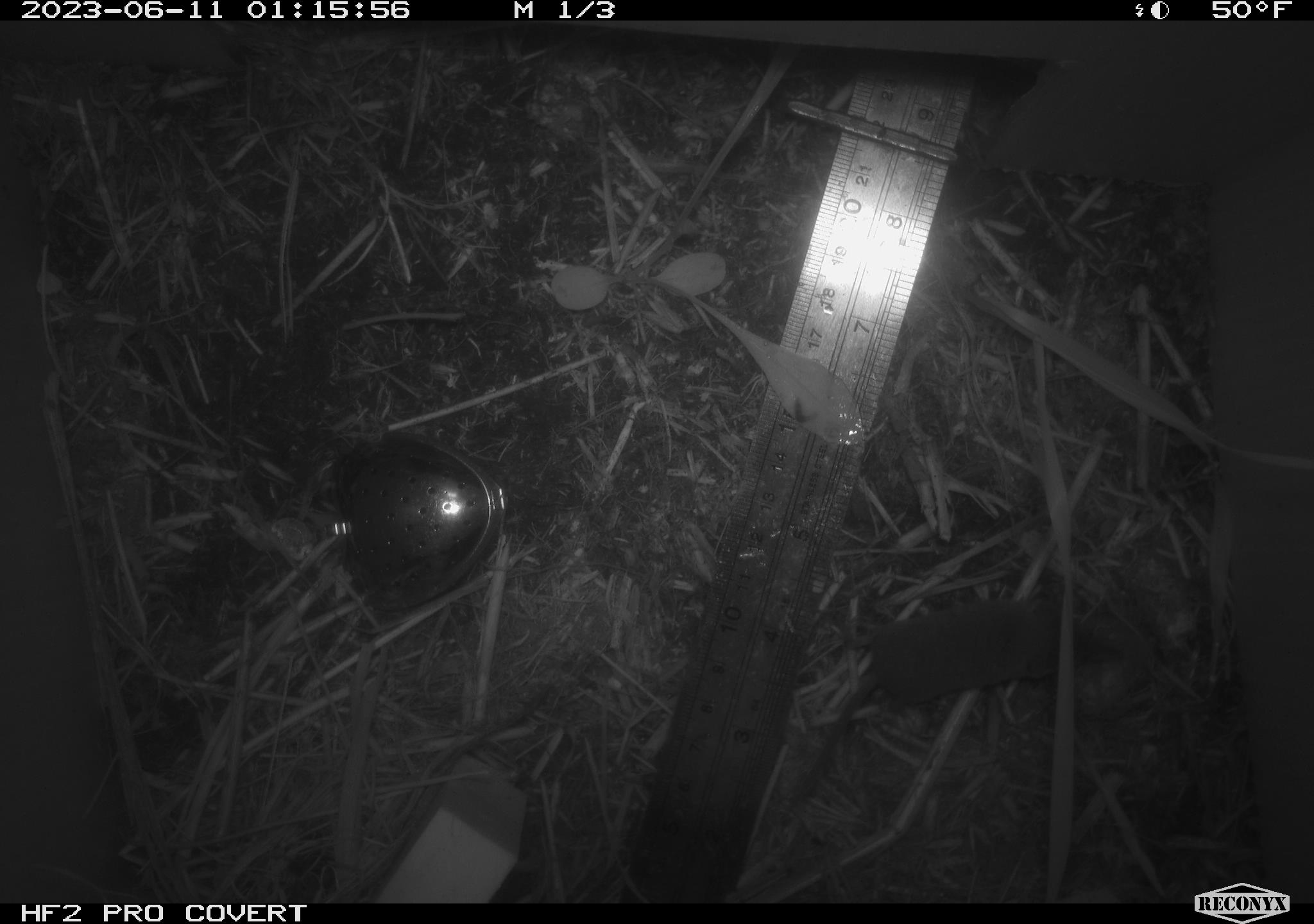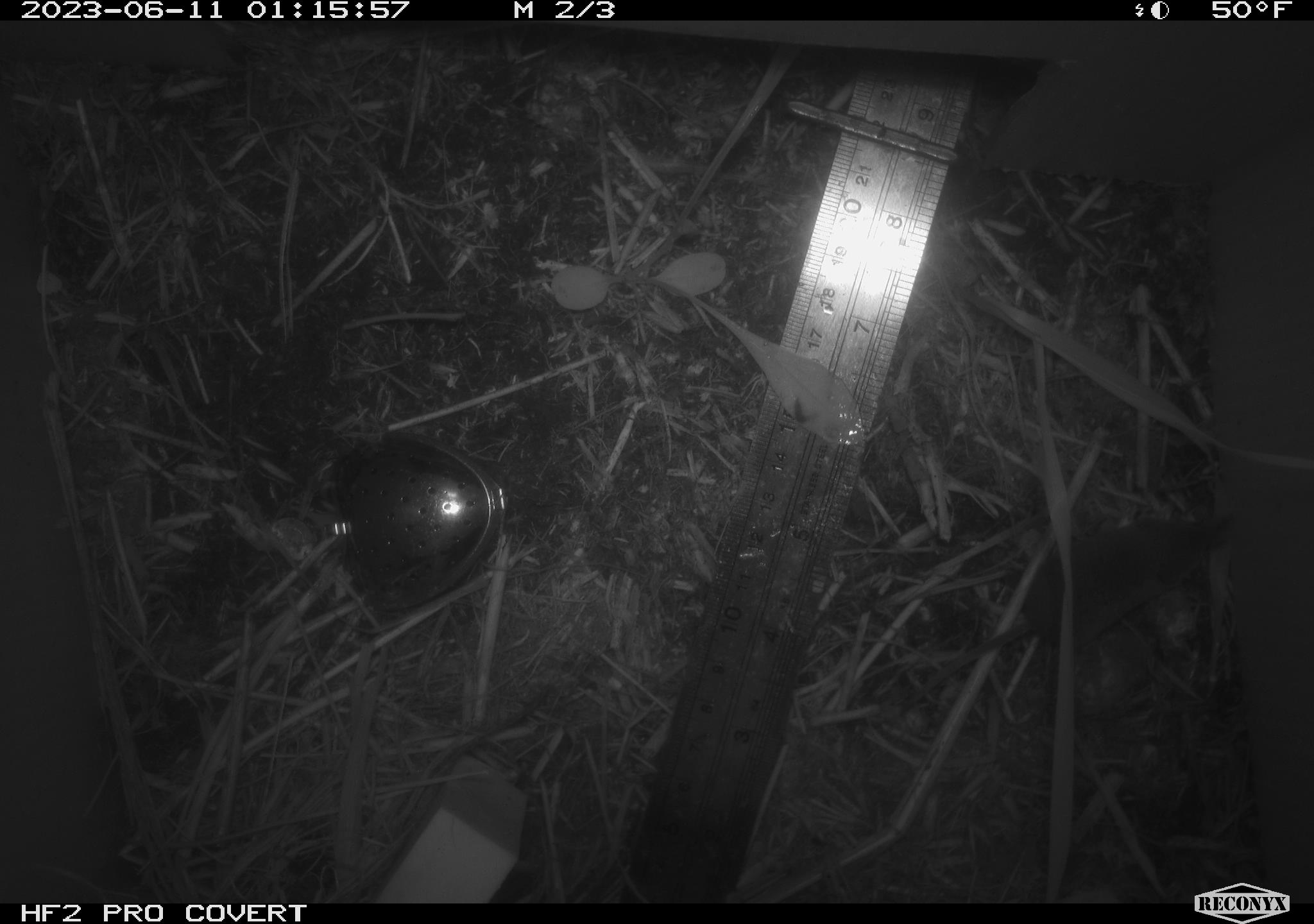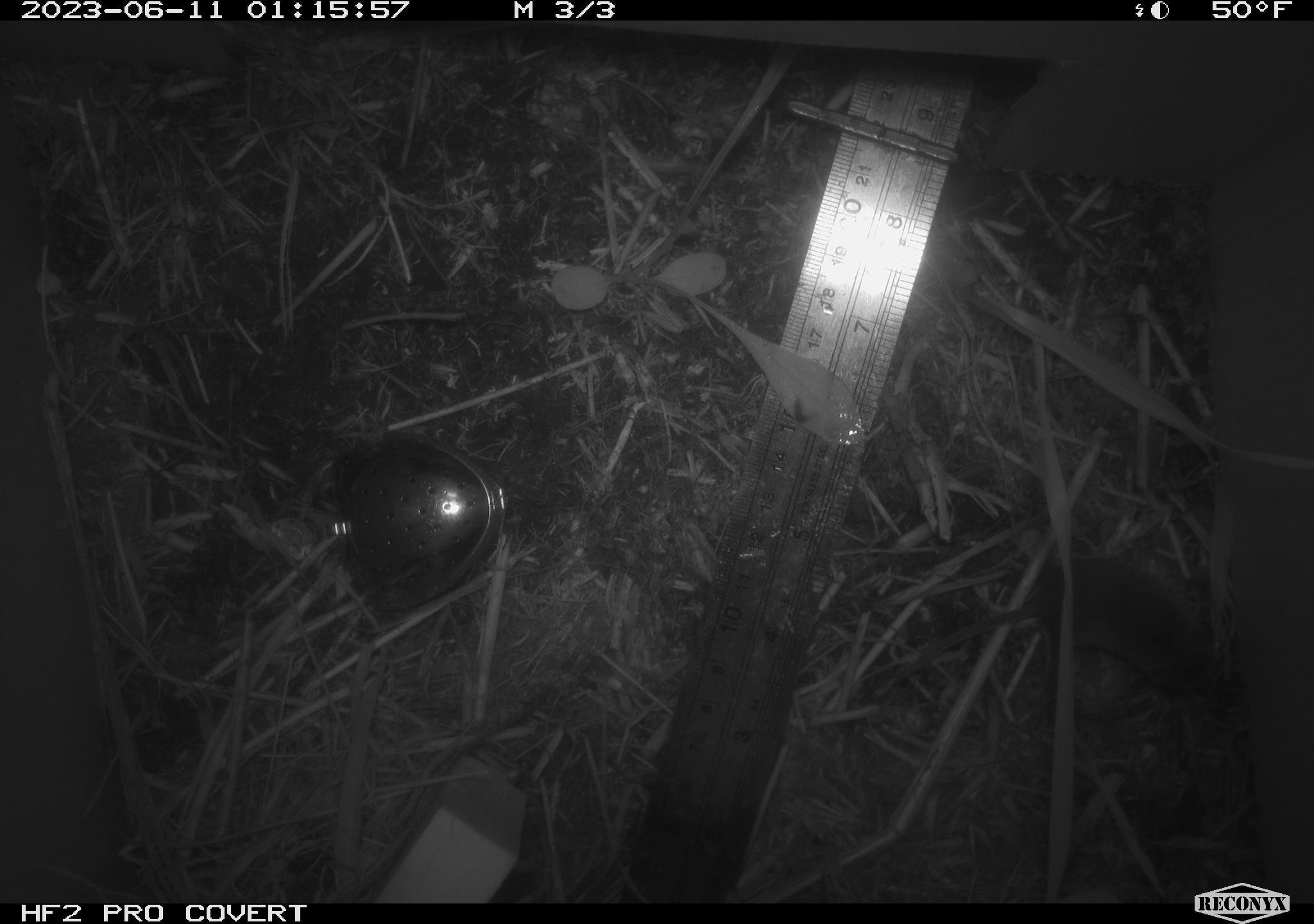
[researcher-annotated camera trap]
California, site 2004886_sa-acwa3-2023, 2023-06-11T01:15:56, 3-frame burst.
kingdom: Animalia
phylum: Chordata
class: Mammalia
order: Eulipotyphla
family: Soricidae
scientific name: Soricidae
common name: shrews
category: soricidae family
Soricidae family (shrews) (Soricidae).